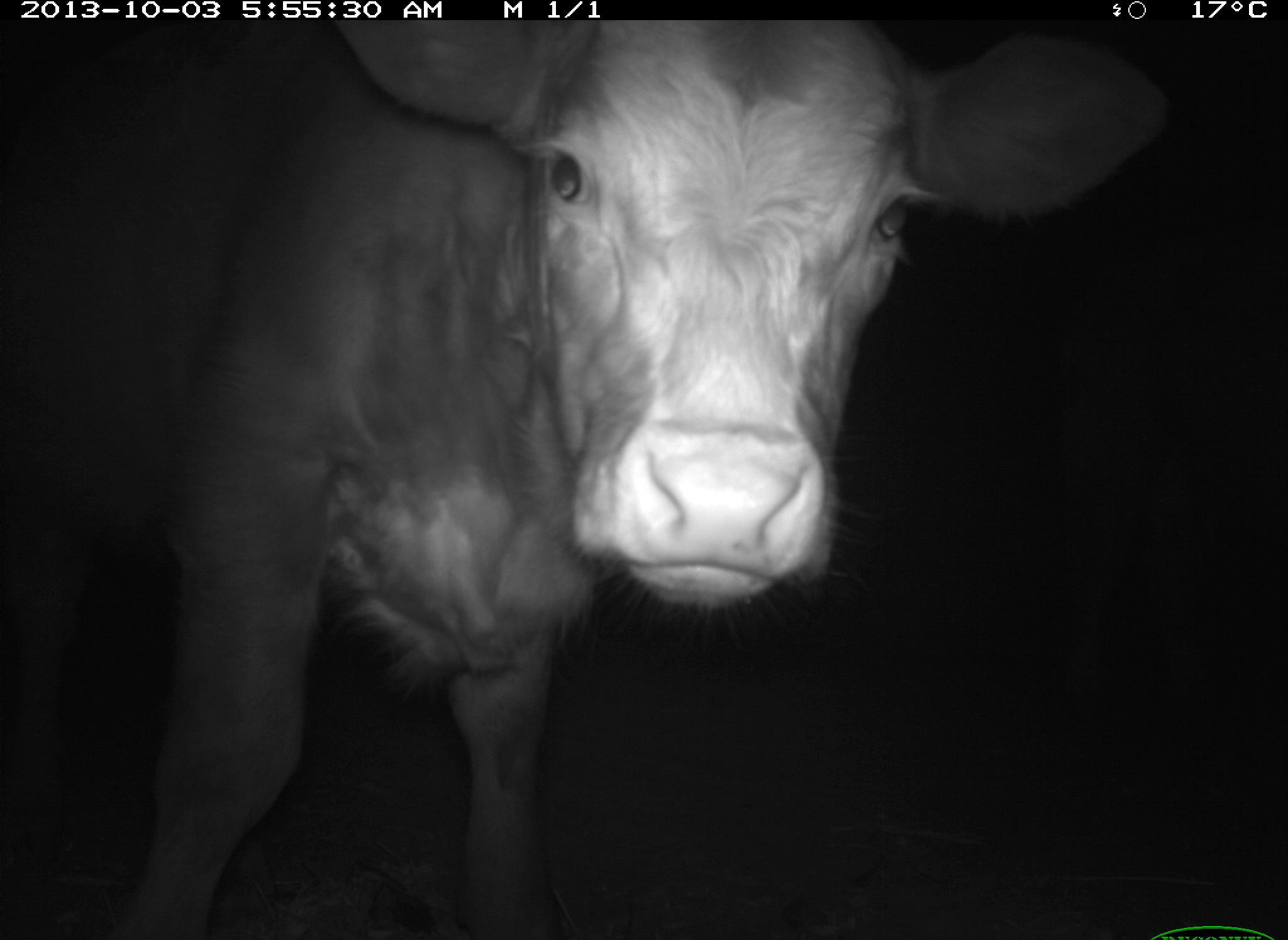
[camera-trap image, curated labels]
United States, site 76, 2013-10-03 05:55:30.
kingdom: Animalia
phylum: Chordata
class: Mammalia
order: Artiodactyla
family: Bovidae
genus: Bos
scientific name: Bos taurus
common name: cow